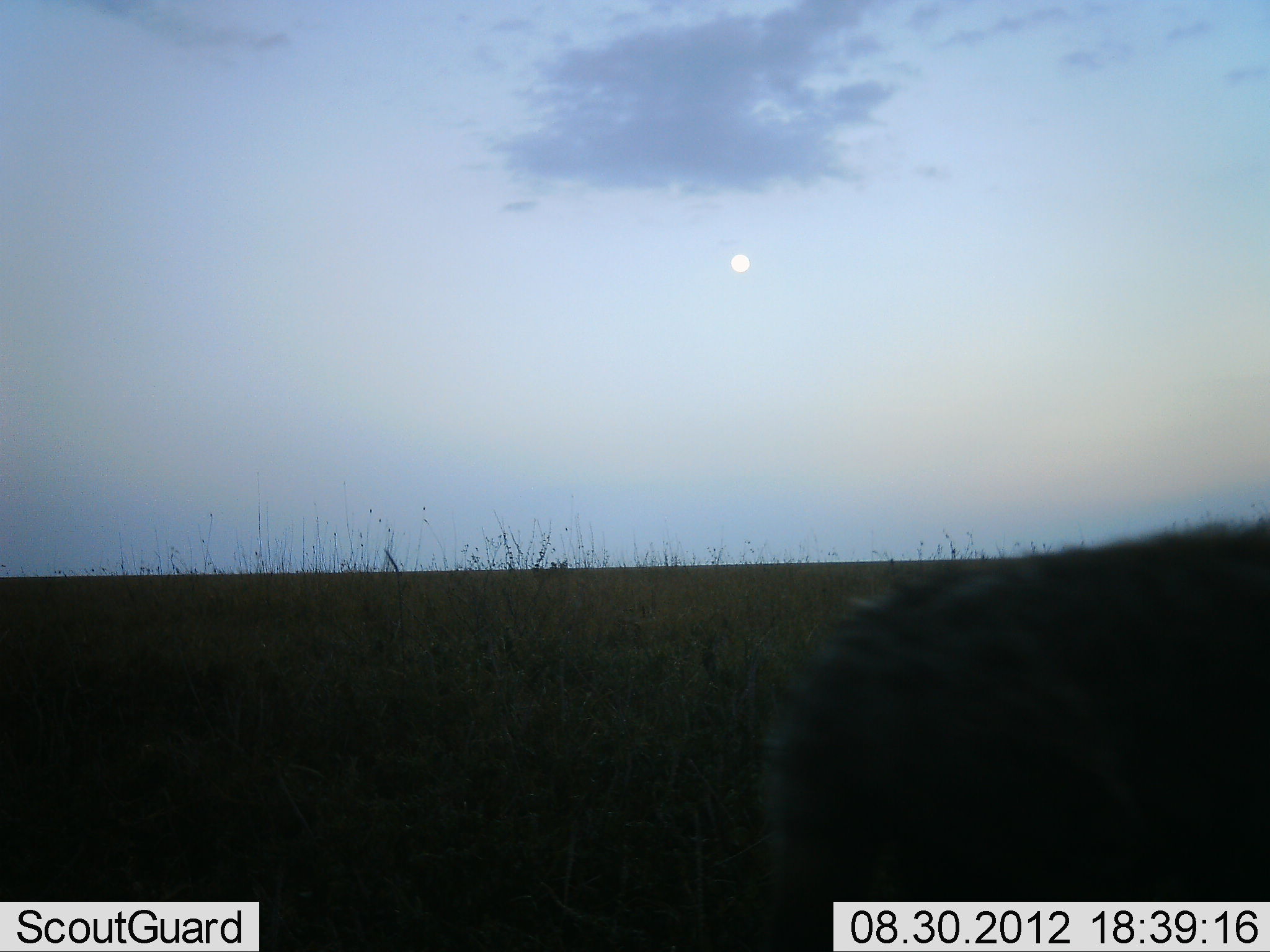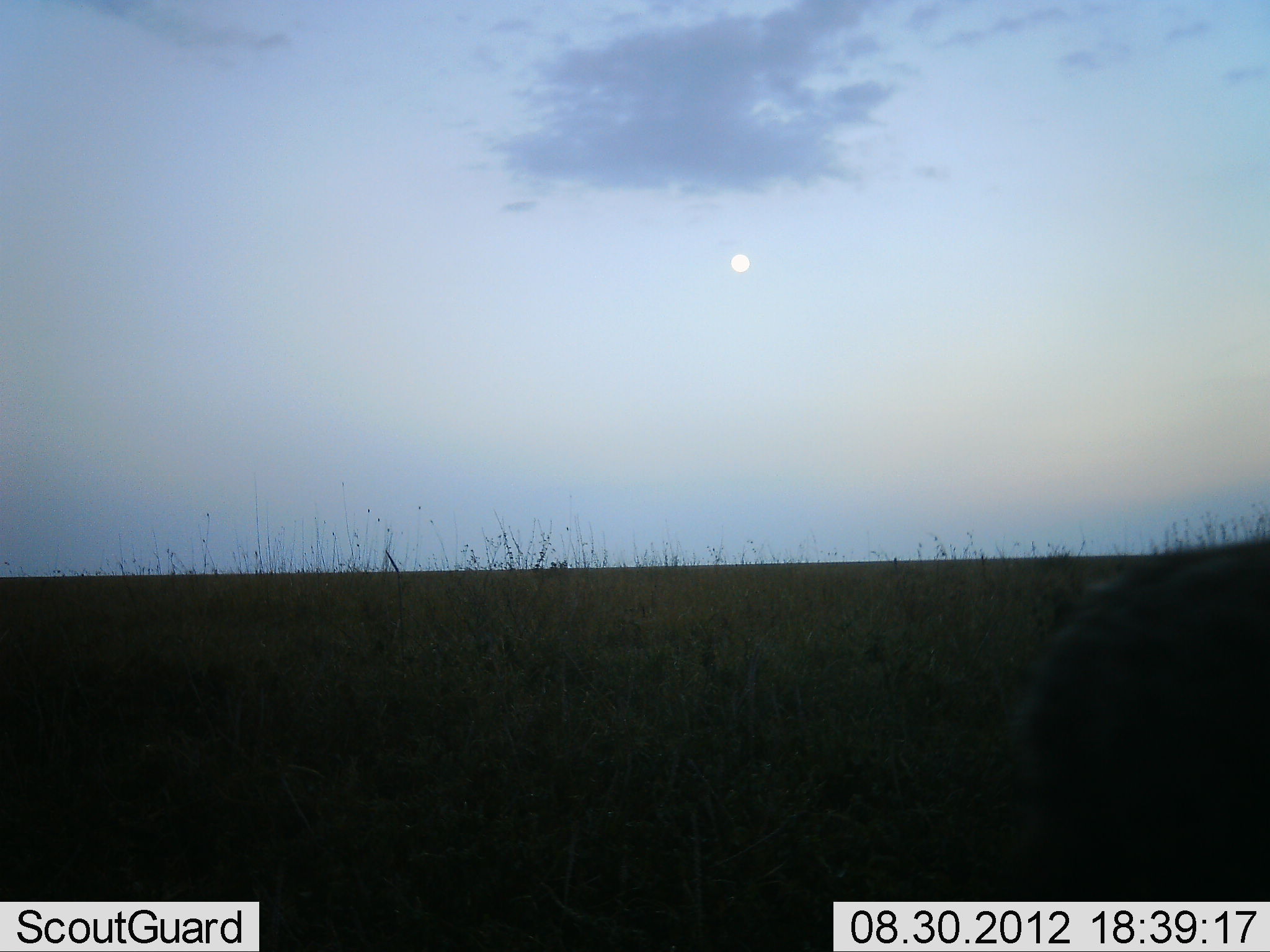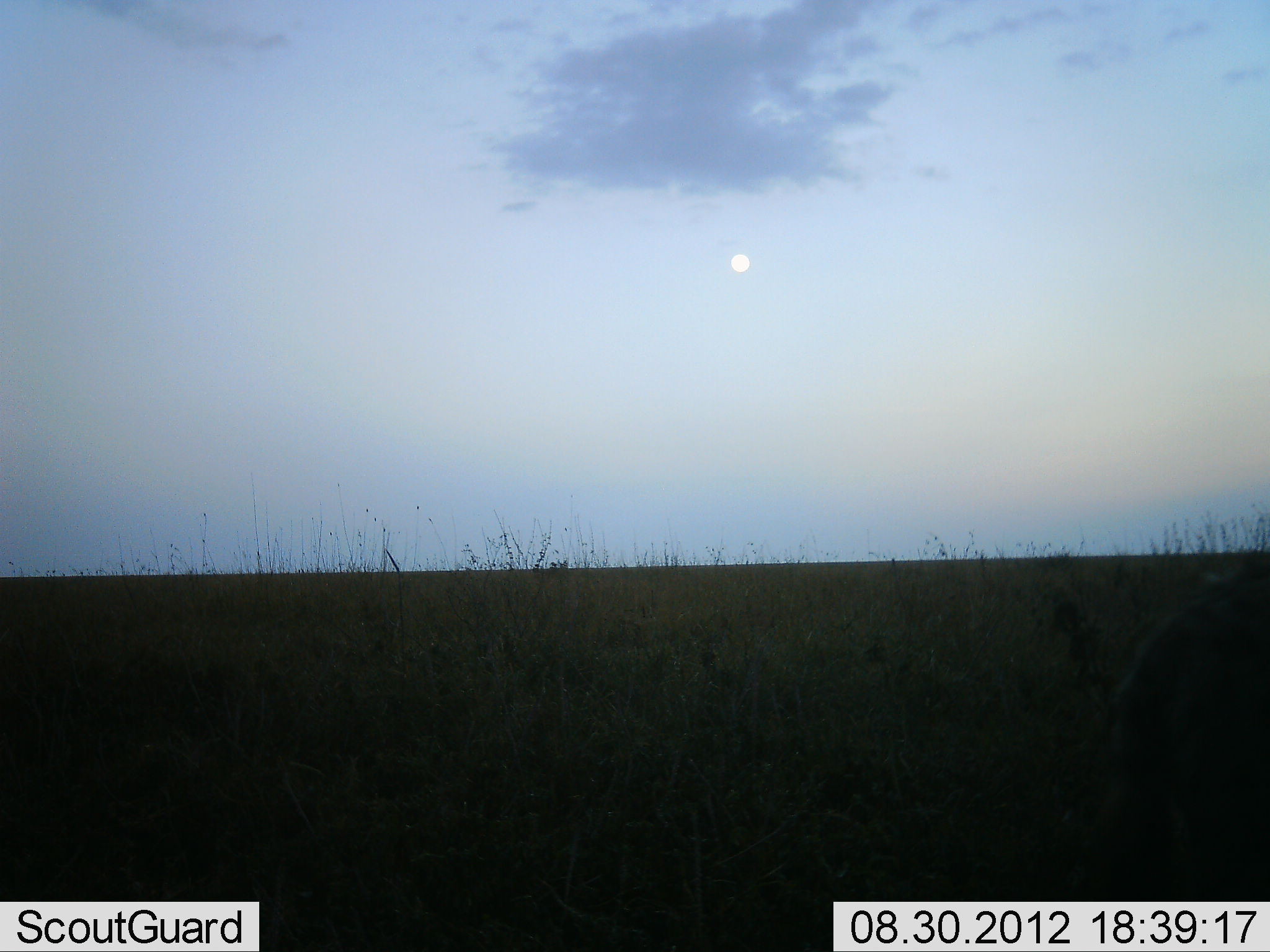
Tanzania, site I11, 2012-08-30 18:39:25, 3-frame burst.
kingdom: Animalia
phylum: Chordata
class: Mammalia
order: Carnivora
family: Hyaenidae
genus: Crocuta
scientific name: Crocuta crocuta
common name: spotted hyena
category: hyenaspotted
Hyenaspotted (spotted hyena) (Crocuta crocuta), count 1. Behavior (volunteer vote fractions): standing 0%, resting 0%, moving 100%, interacting 0%. Young present (vote fraction): 0%. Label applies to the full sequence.